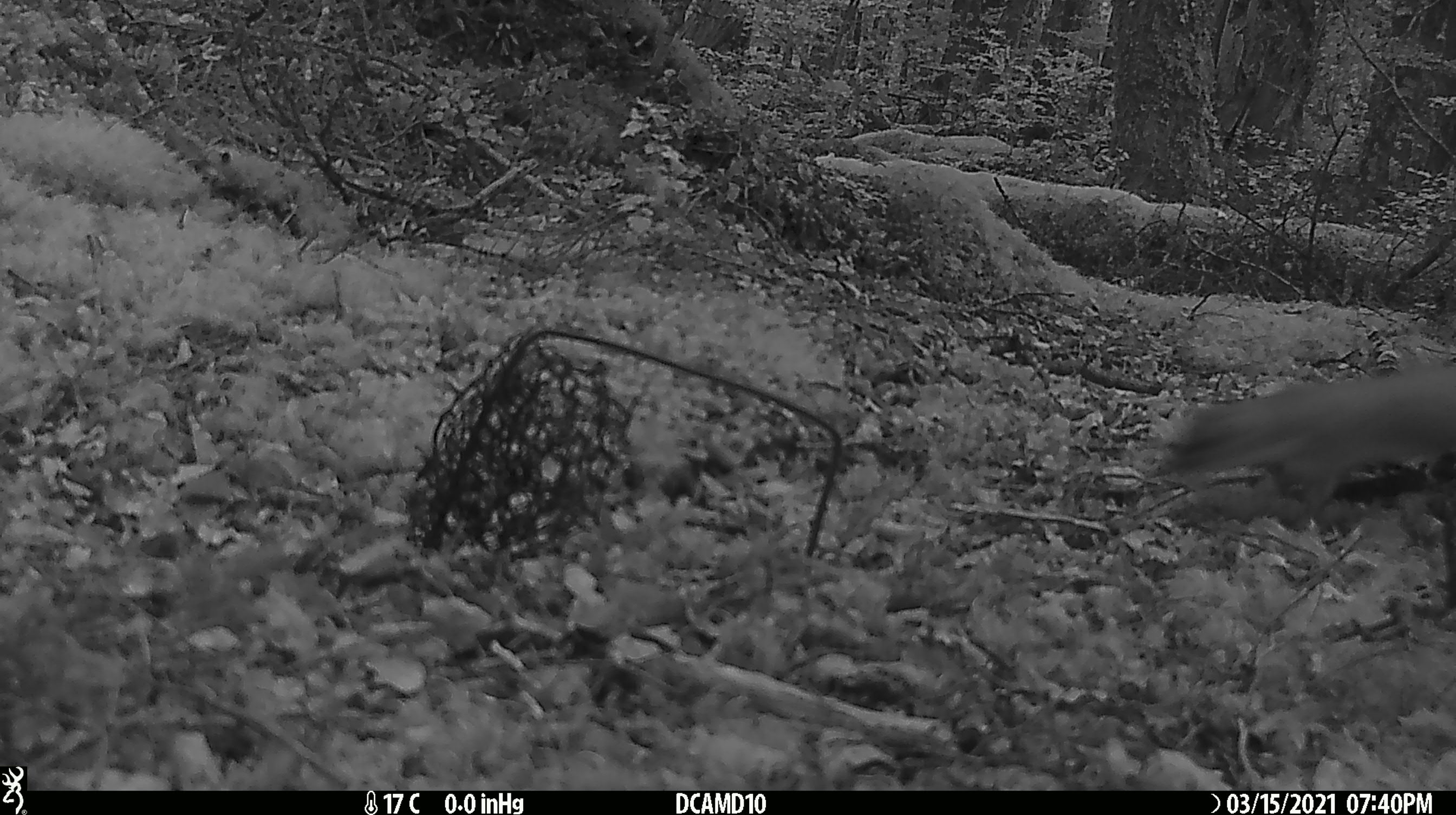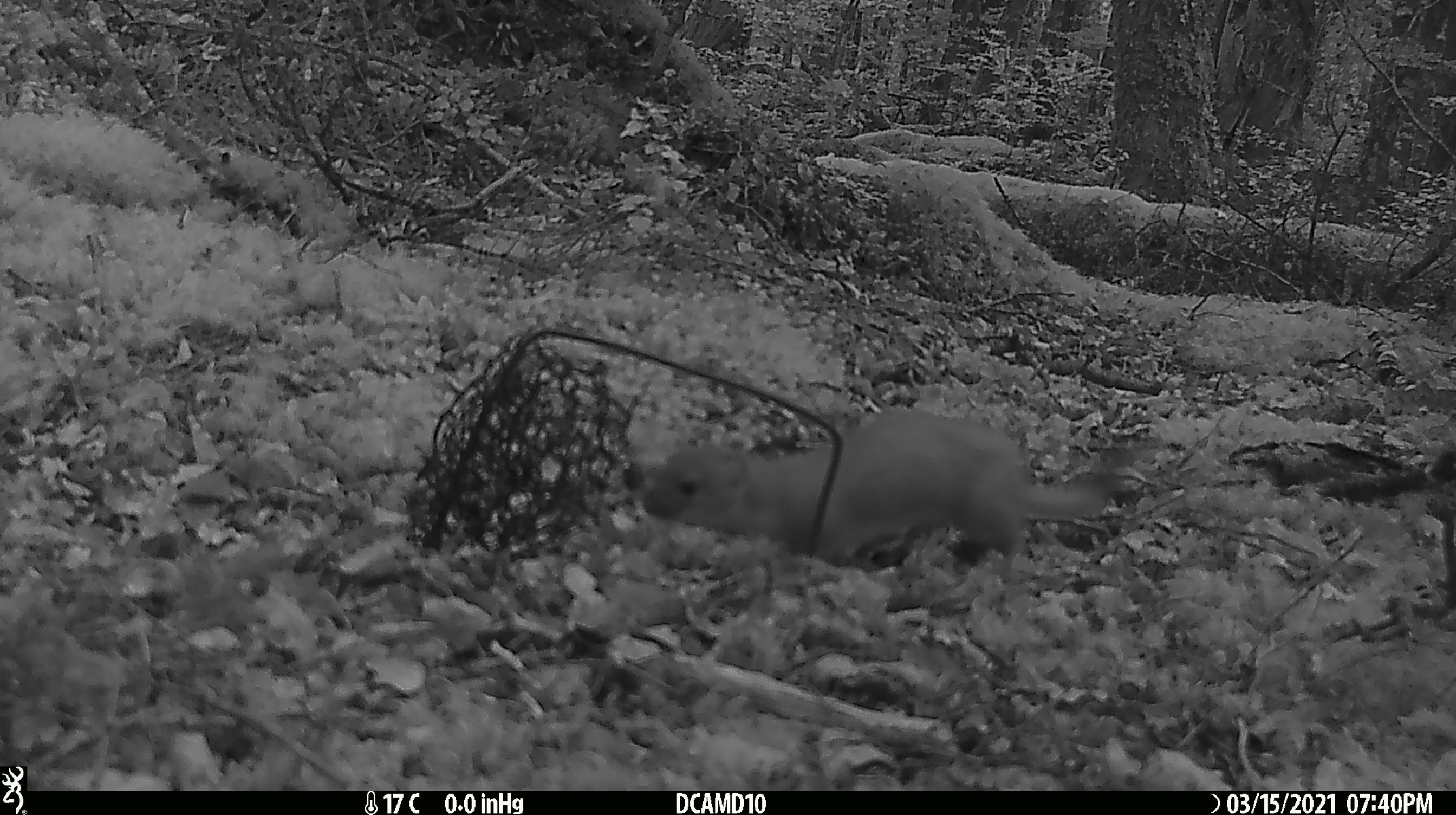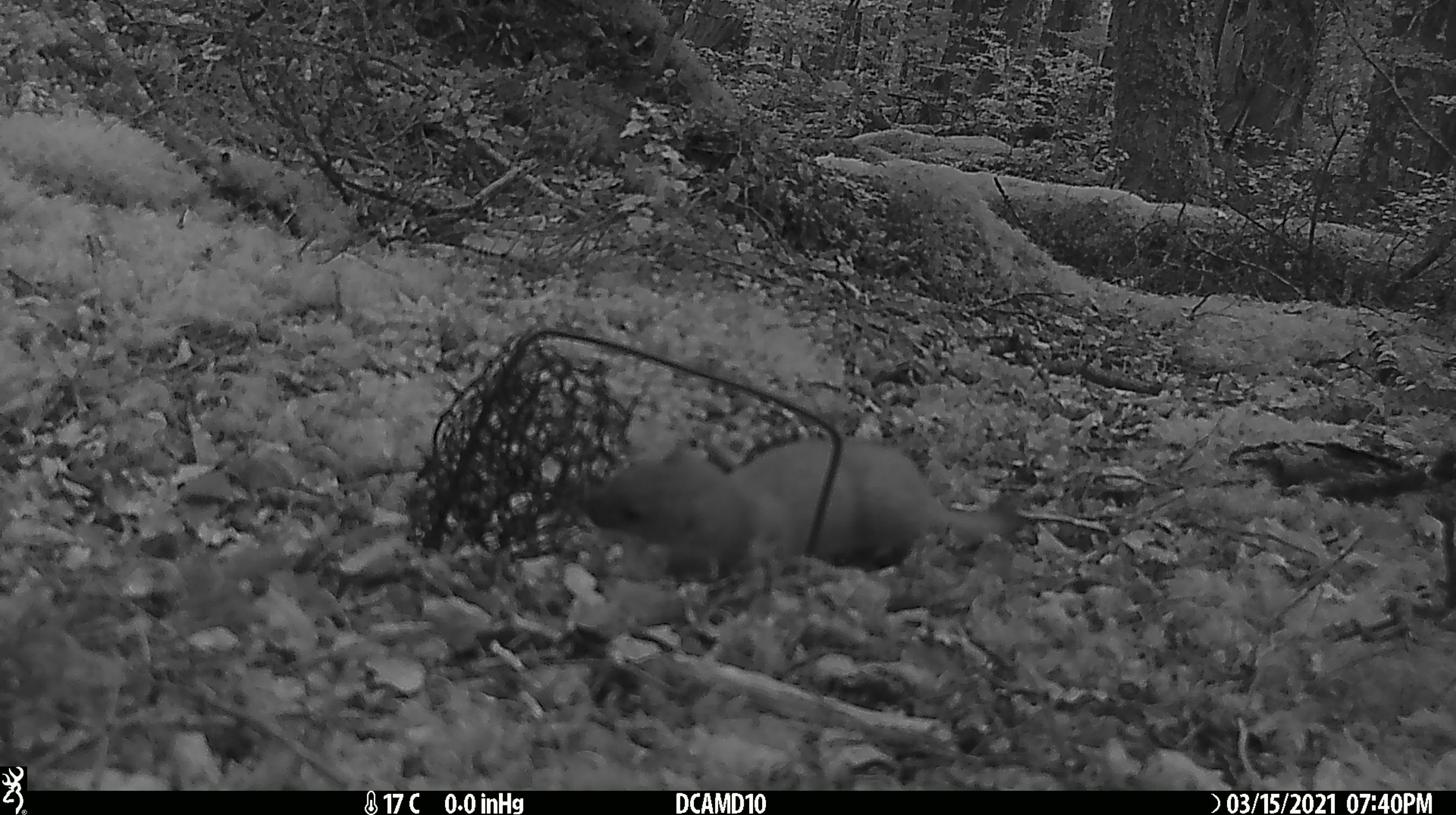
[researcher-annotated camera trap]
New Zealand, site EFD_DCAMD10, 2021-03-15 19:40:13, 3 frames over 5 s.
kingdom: Animalia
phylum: Chordata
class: Mammalia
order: Carnivora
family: Mustelidae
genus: Mustela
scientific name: Mustela erminea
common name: stoat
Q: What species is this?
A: Stoat (Mustela erminea).